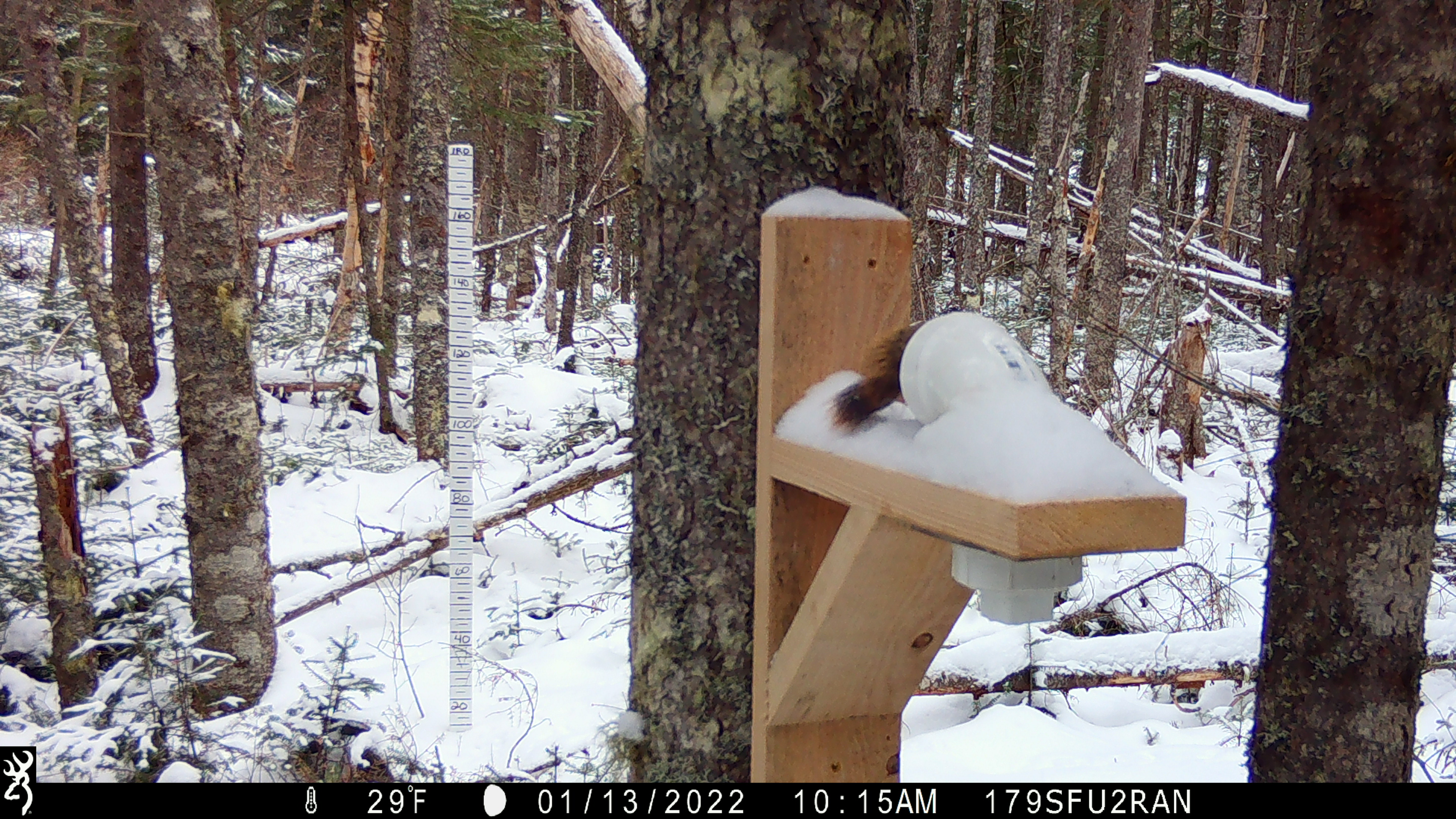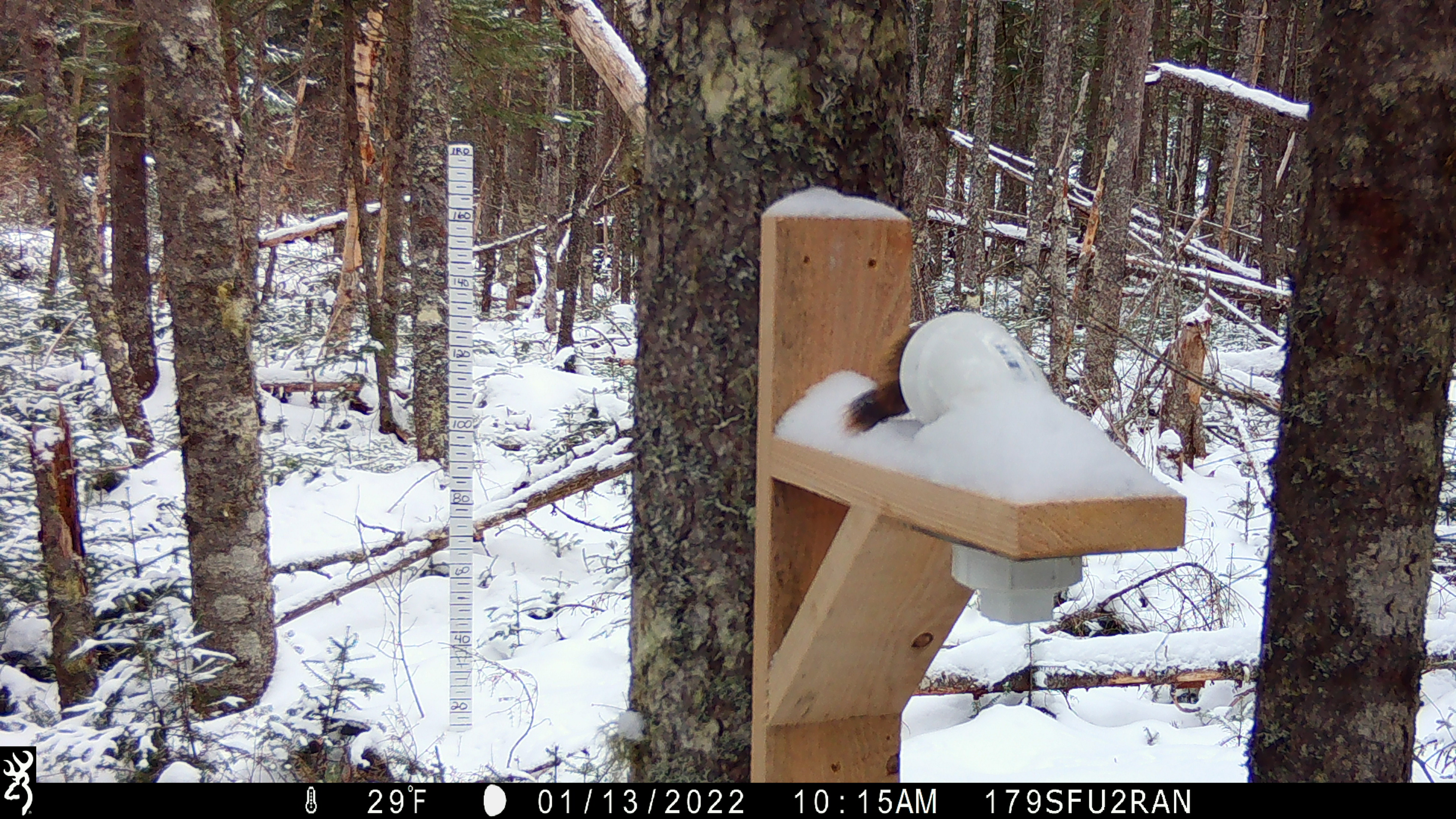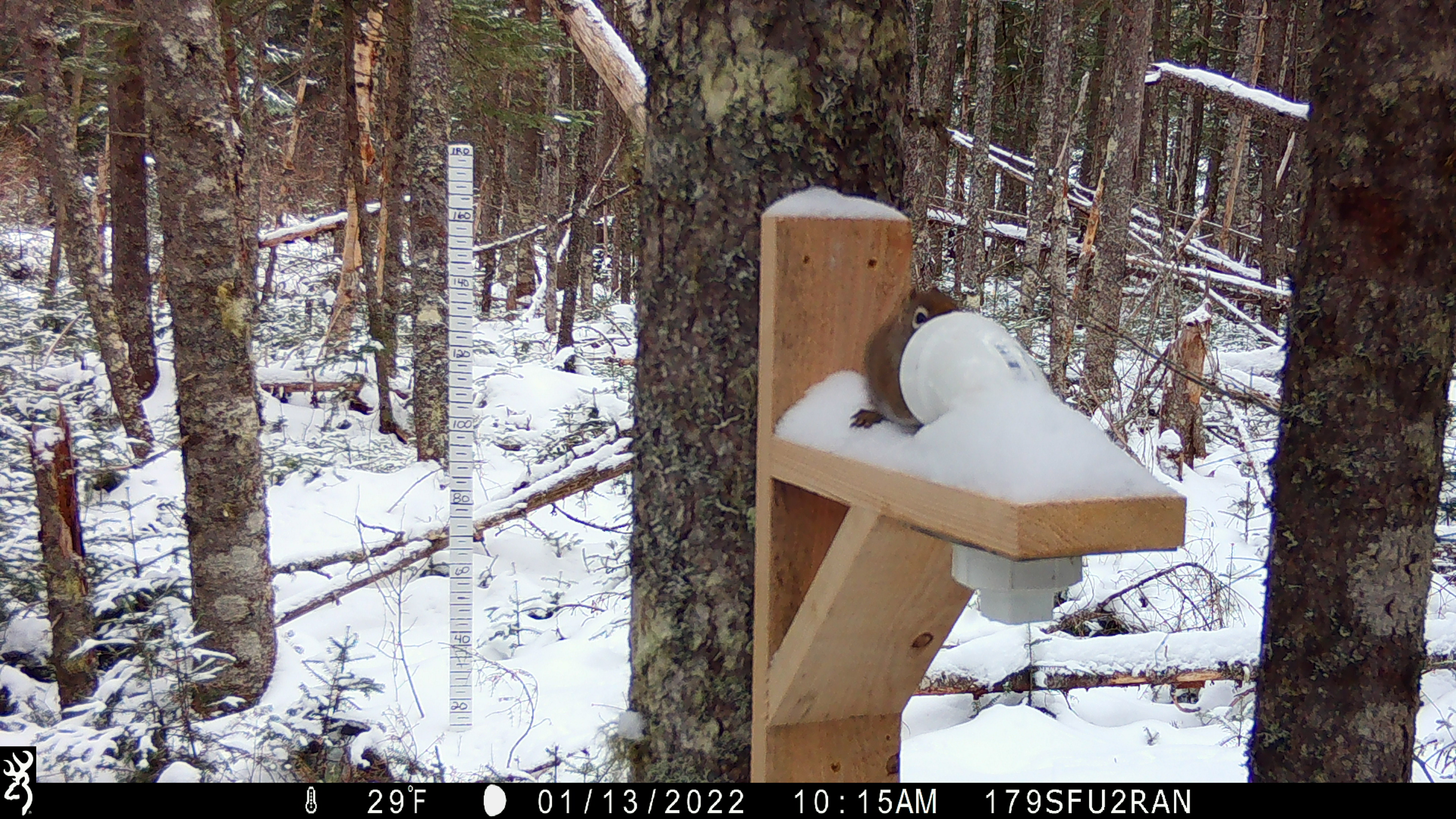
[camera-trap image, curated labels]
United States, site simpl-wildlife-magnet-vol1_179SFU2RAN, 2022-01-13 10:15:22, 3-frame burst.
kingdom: Animalia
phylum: Chordata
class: Mammalia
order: Rodentia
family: Sciuridae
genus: Tamiasciurus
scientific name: Tamiasciurus hudsonicus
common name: red squirrel